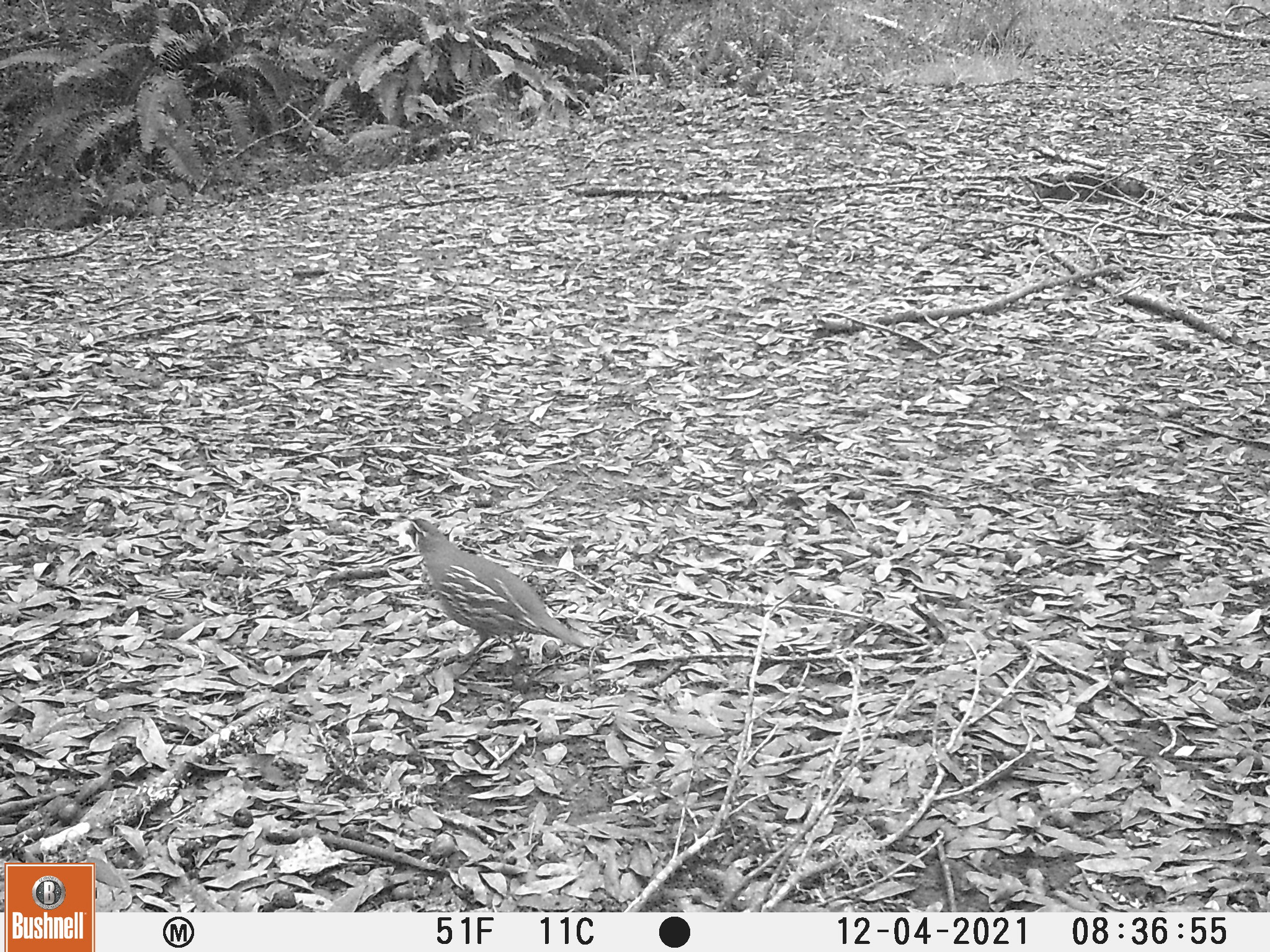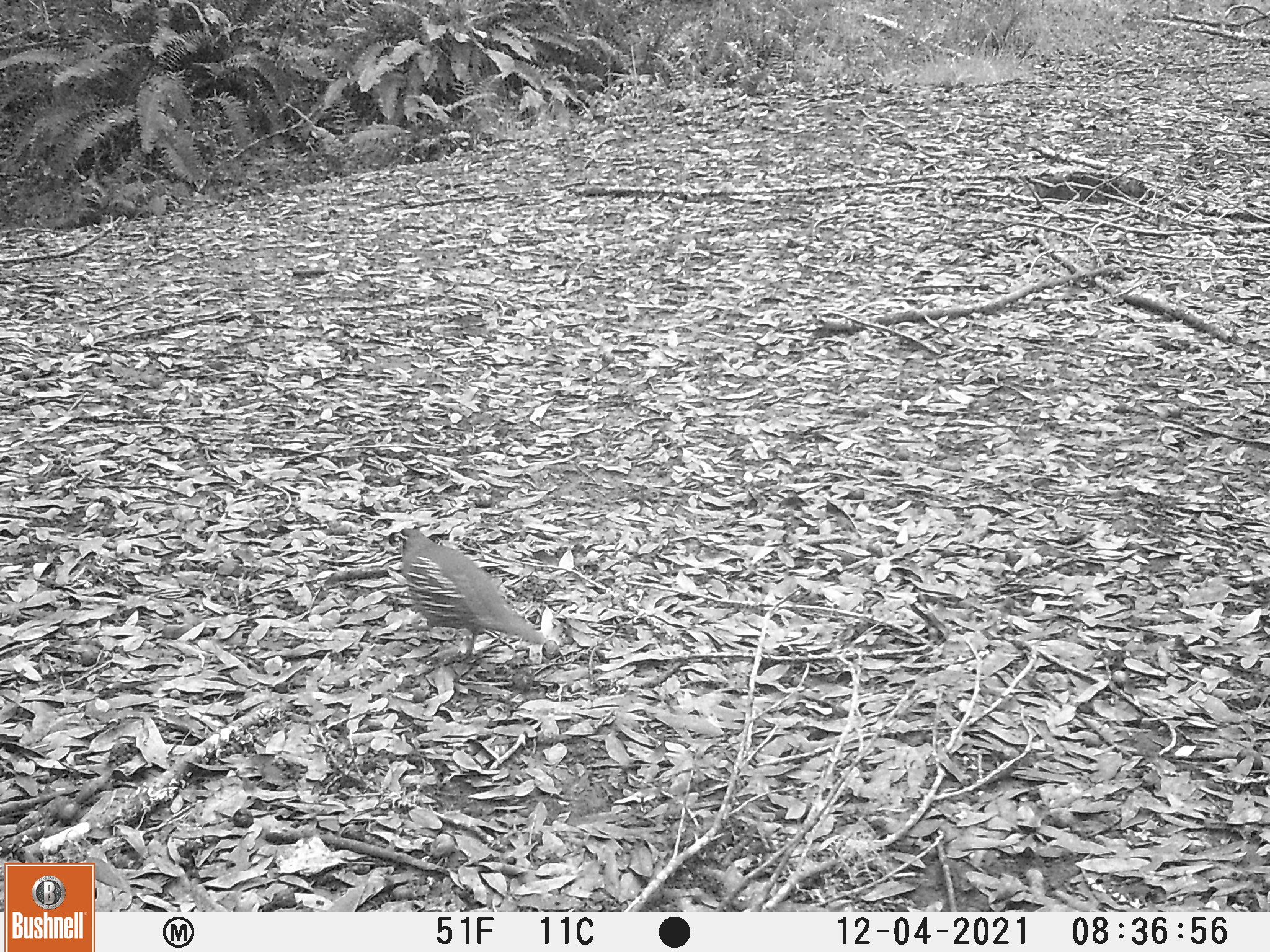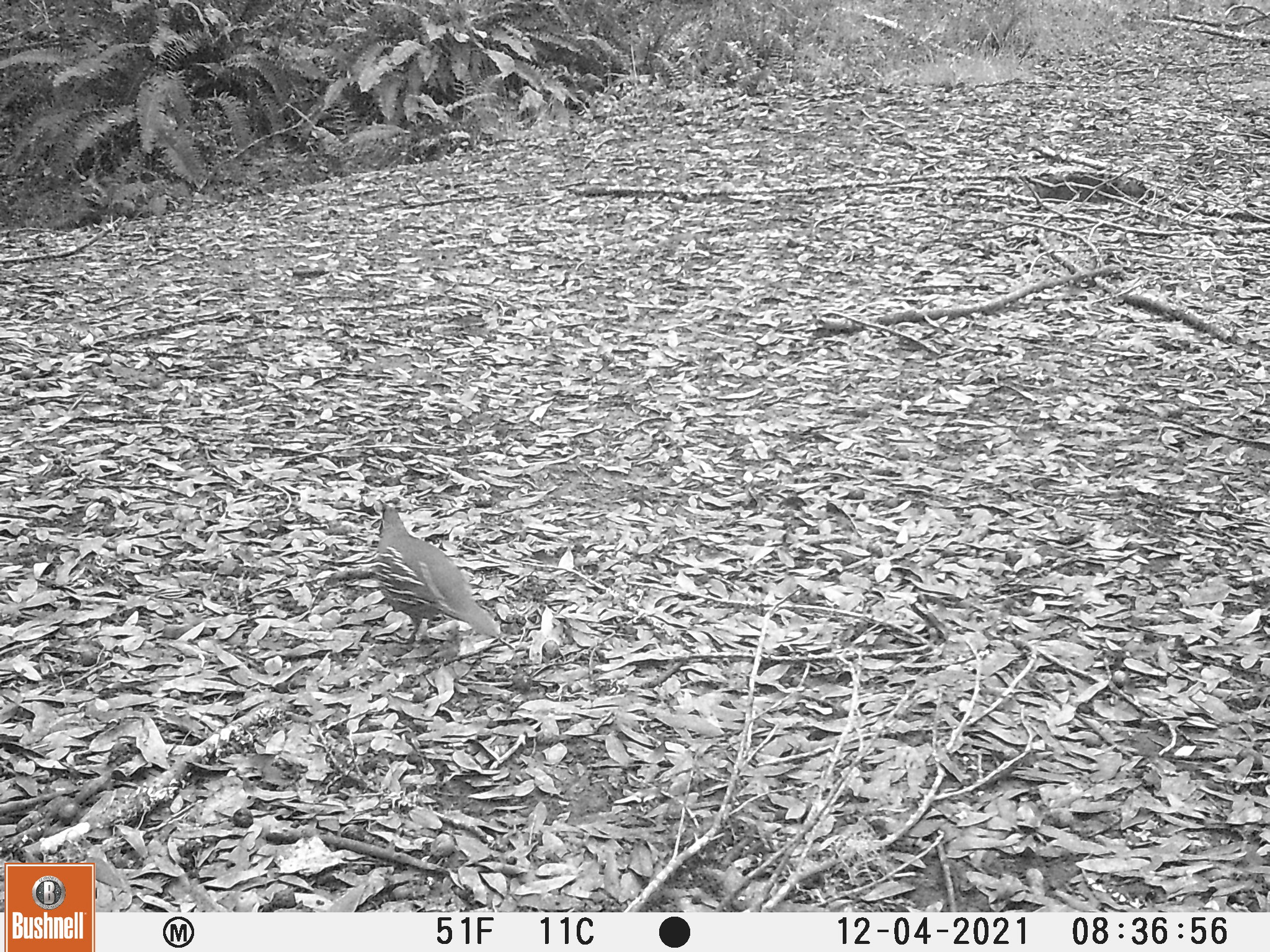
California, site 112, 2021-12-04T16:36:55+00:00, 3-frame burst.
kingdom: Animalia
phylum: Chordata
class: Aves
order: Galliformes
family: Odontophoridae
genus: Callipepla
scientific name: Callipepla californica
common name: california quail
California quail (Callipepla californica).